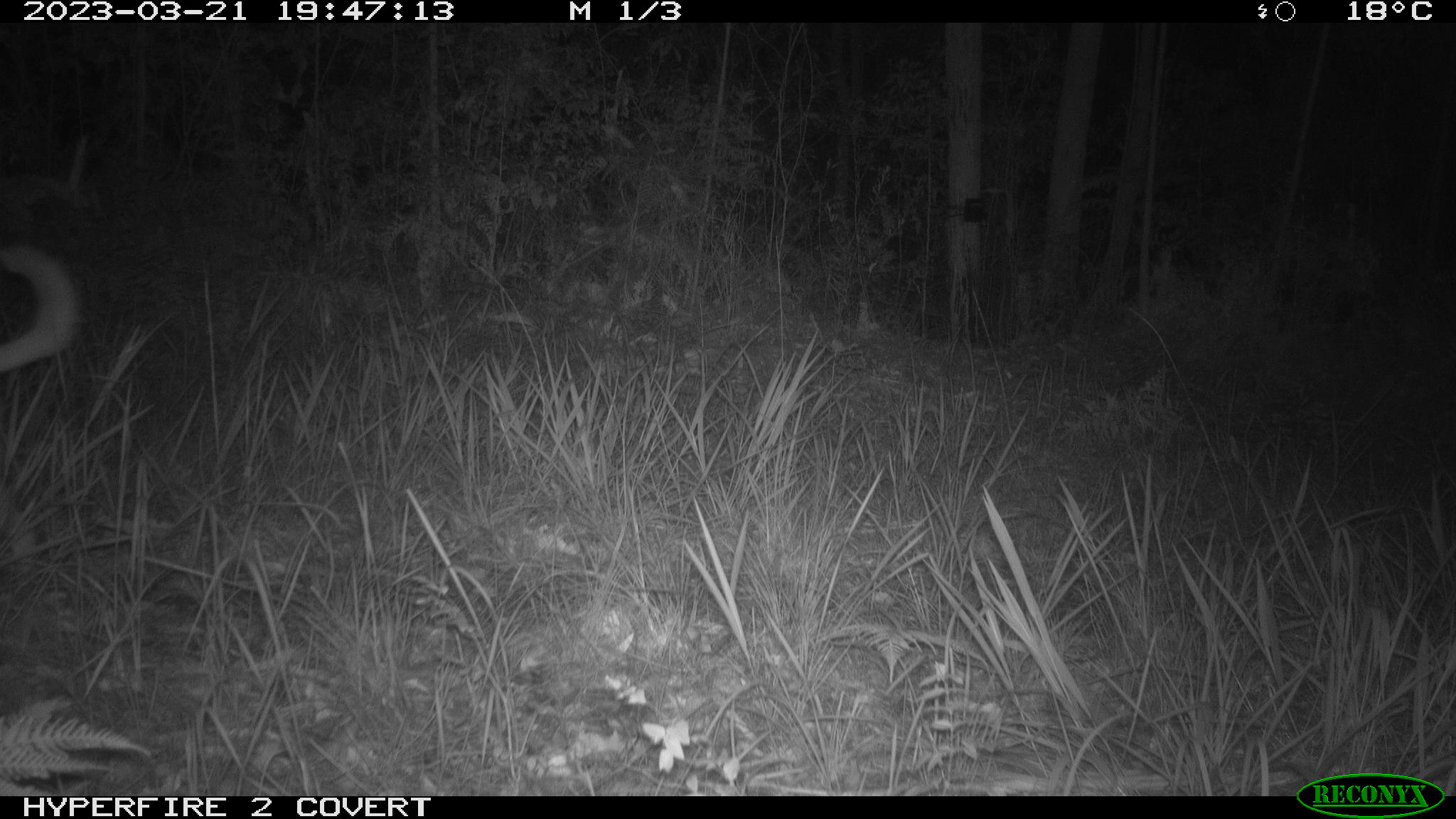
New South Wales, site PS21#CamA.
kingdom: Animalia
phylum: Chordata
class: Mammalia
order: Carnivora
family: Canidae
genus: Canis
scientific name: Canis familiaris dingo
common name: dingo